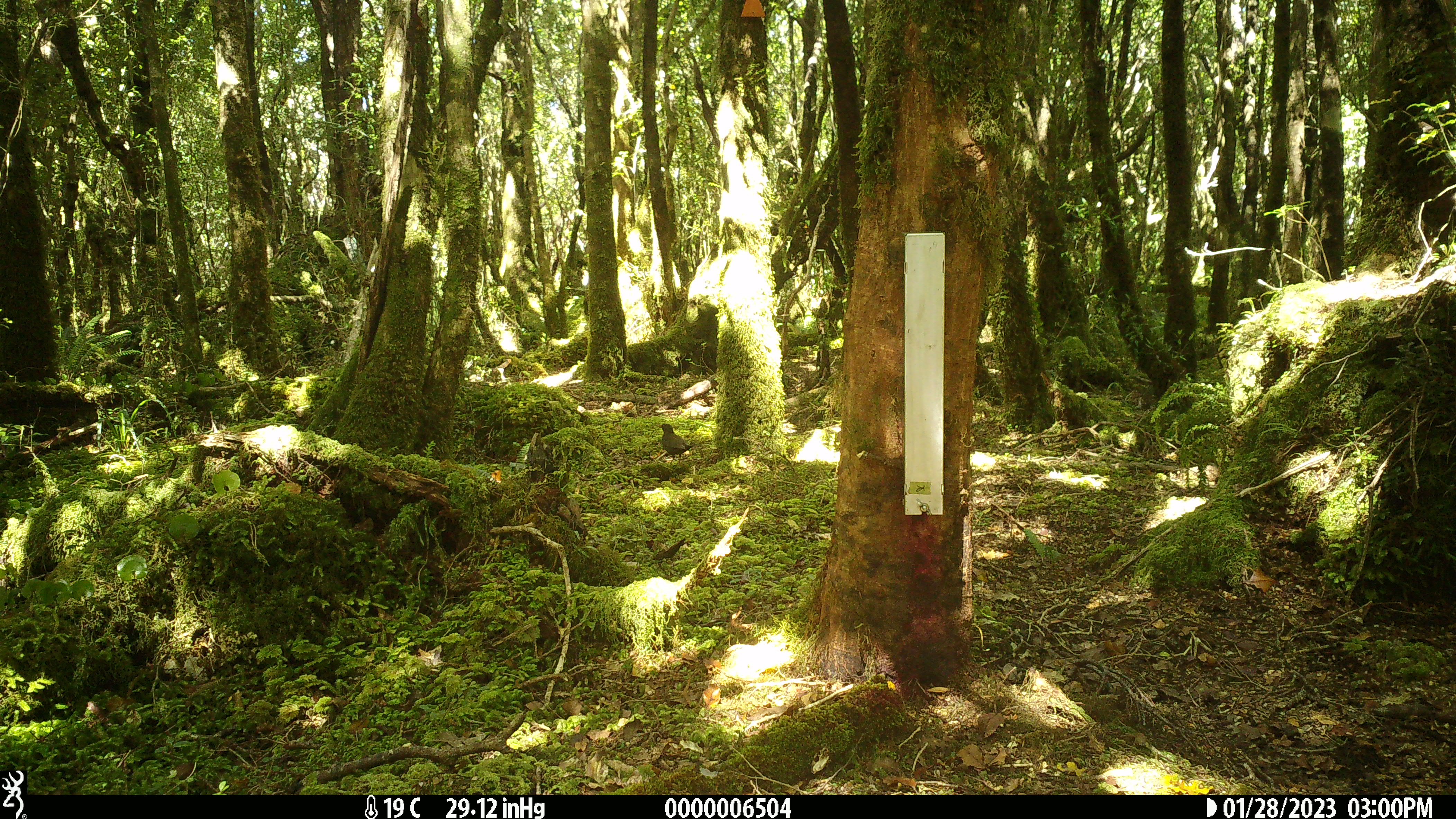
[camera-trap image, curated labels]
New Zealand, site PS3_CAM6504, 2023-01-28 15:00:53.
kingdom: Animalia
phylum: Chordata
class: Aves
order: Passeriformes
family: Turdidae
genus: Turdus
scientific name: Turdus merula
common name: eurasian blackbird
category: blackbird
Blackbird (eurasian blackbird) (Turdus merula).